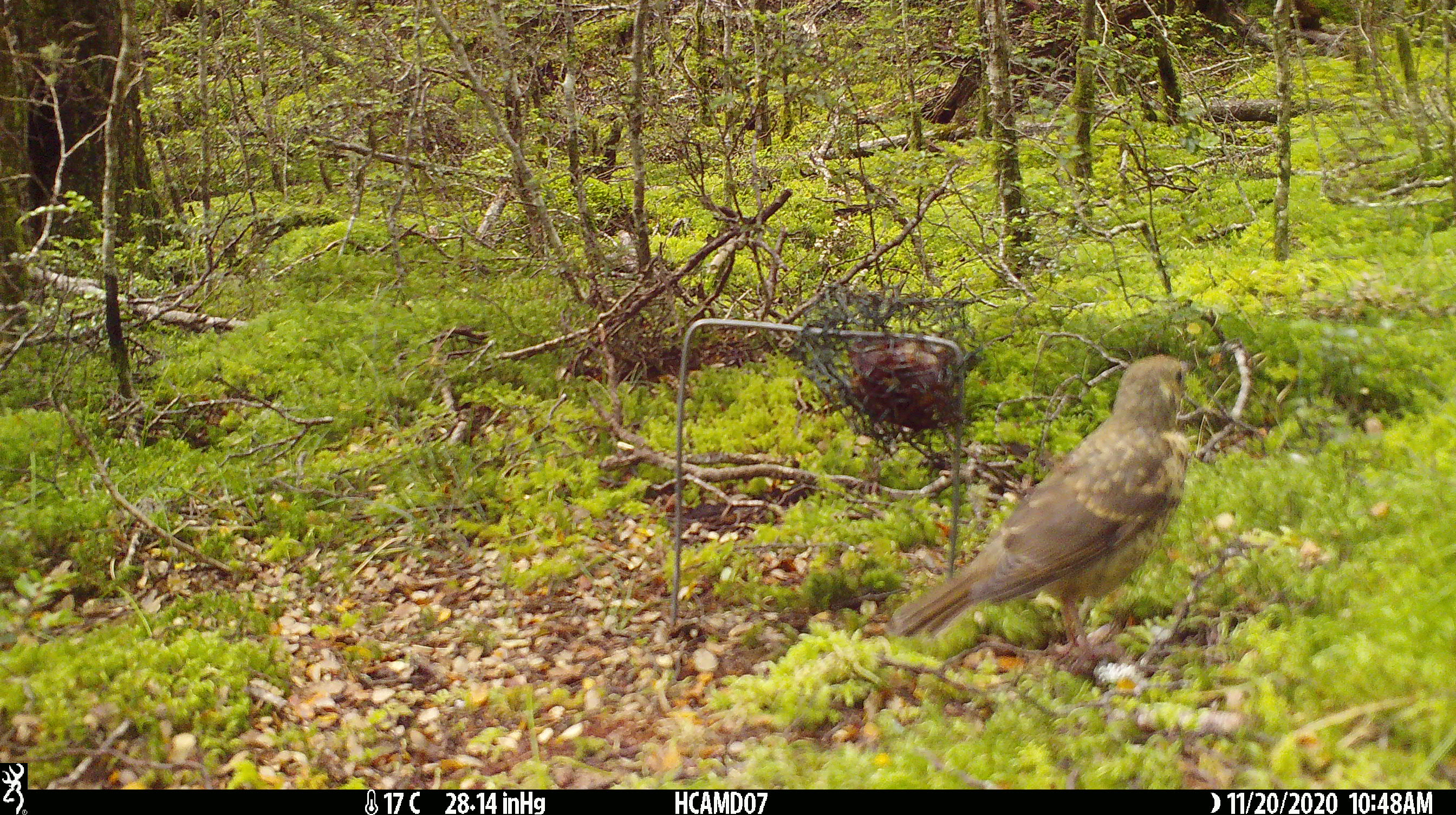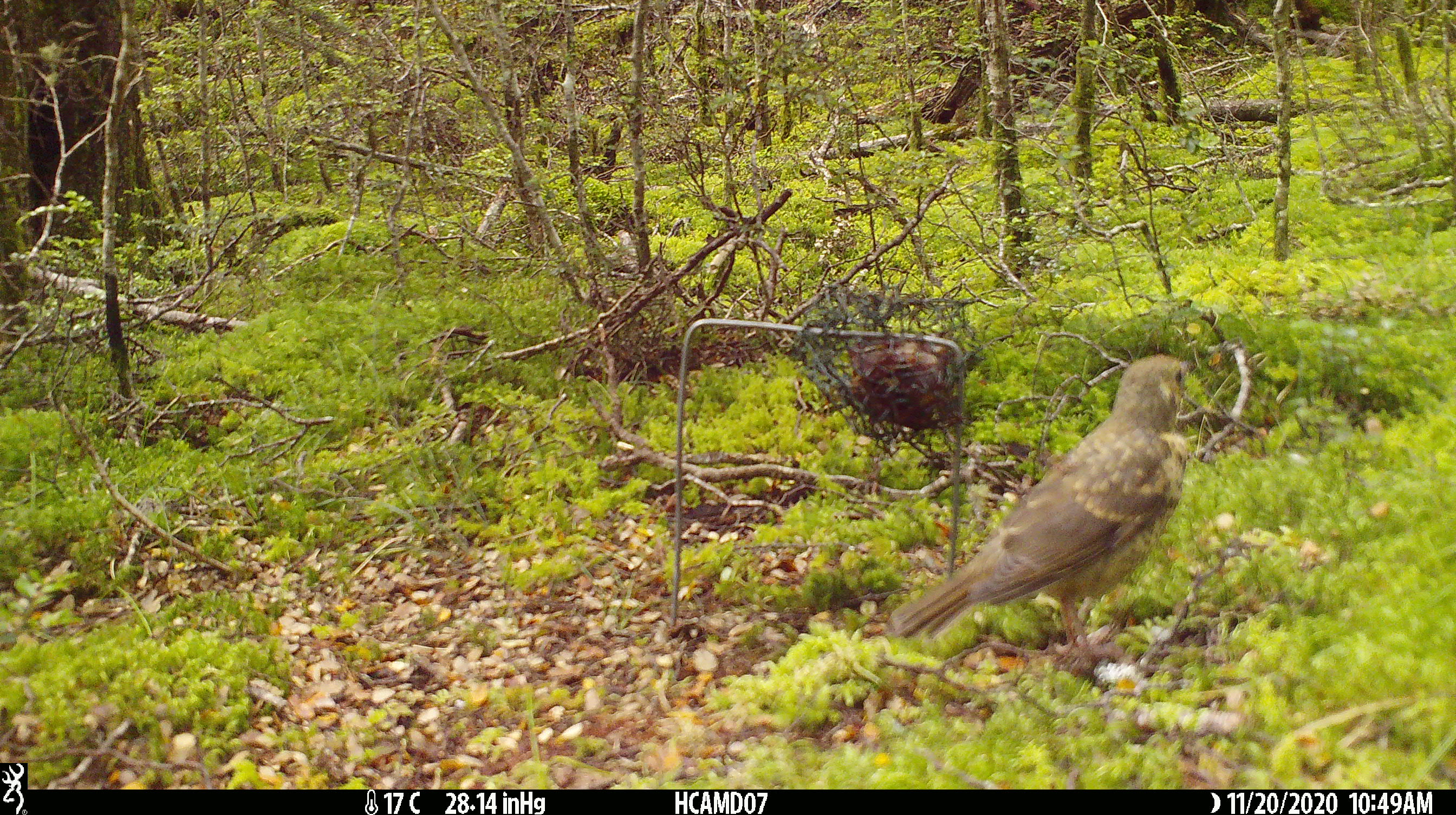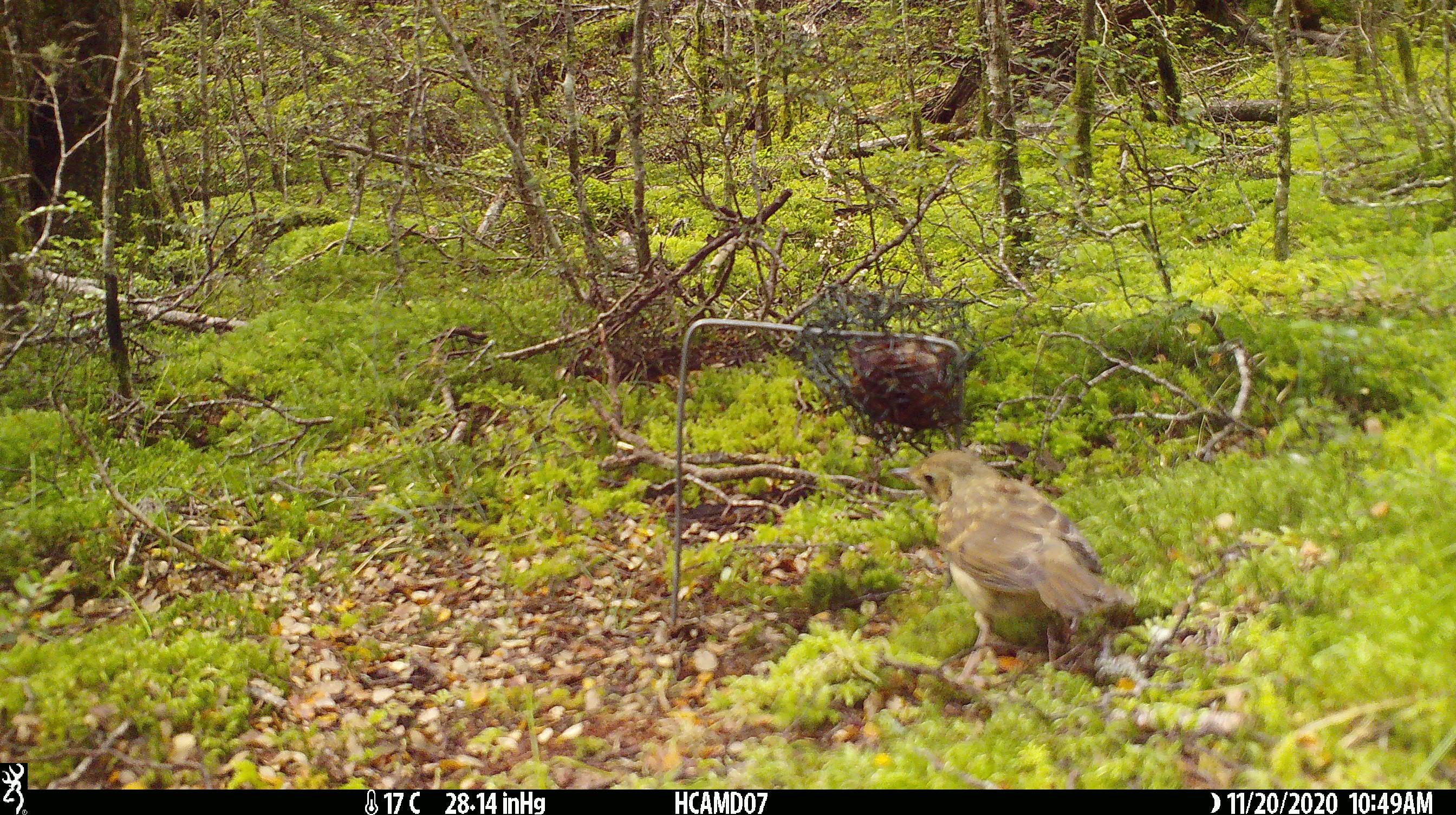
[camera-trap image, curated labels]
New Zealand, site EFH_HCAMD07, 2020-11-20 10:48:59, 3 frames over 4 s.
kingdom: Animalia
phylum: Chordata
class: Aves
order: Passeriformes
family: Turdidae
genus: Turdus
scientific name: Turdus philomelos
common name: song thrush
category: thrush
Thrush (song thrush) (Turdus philomelos).